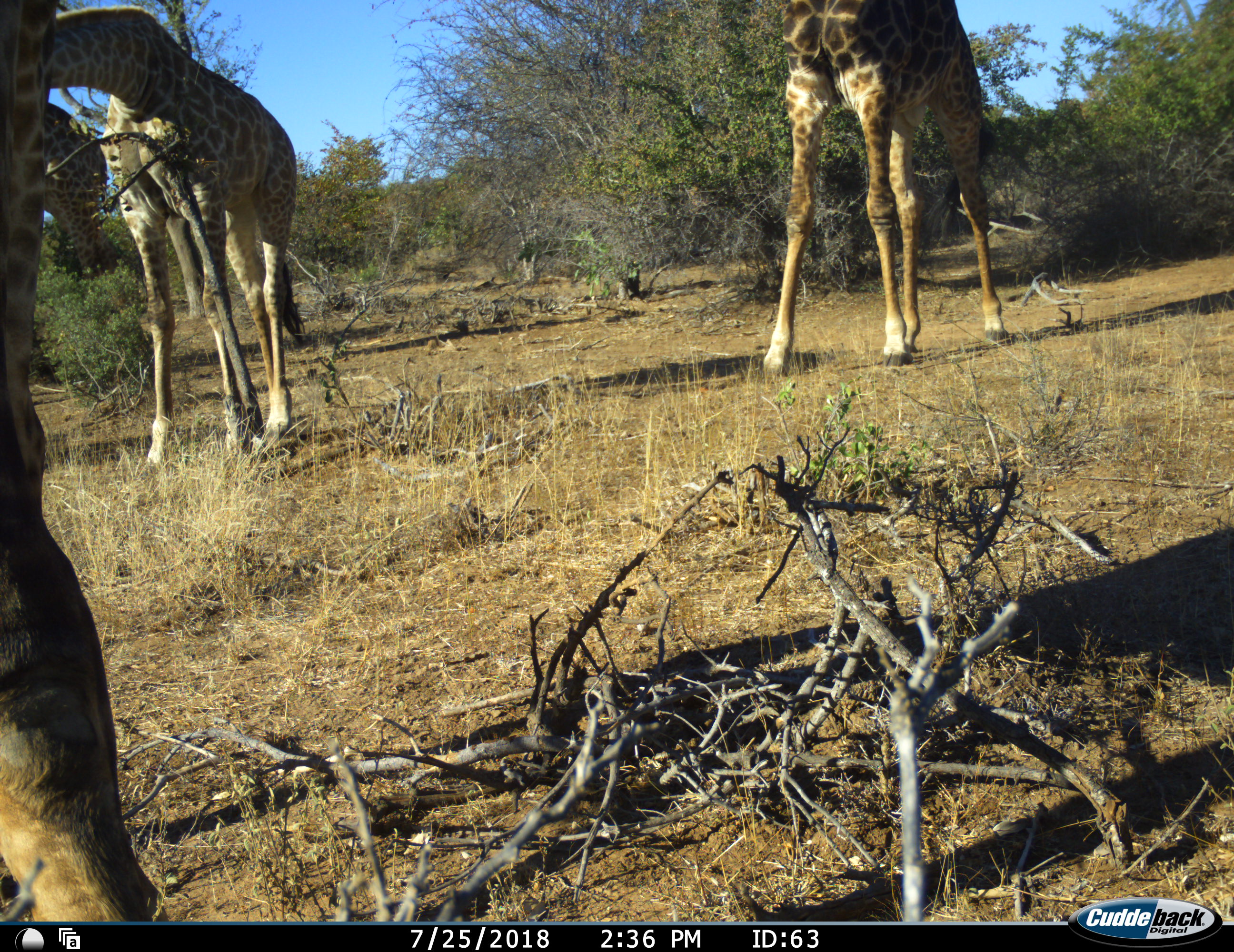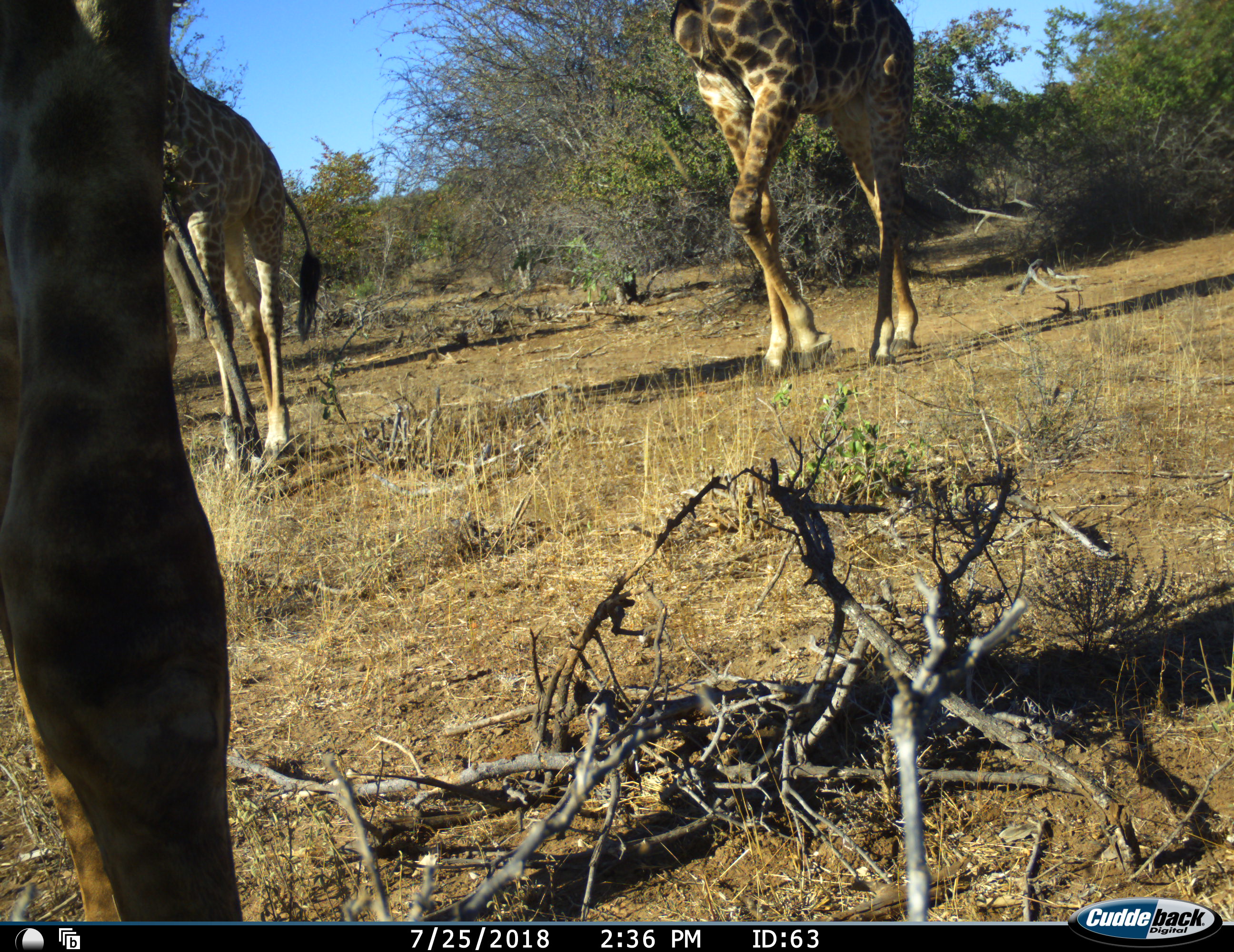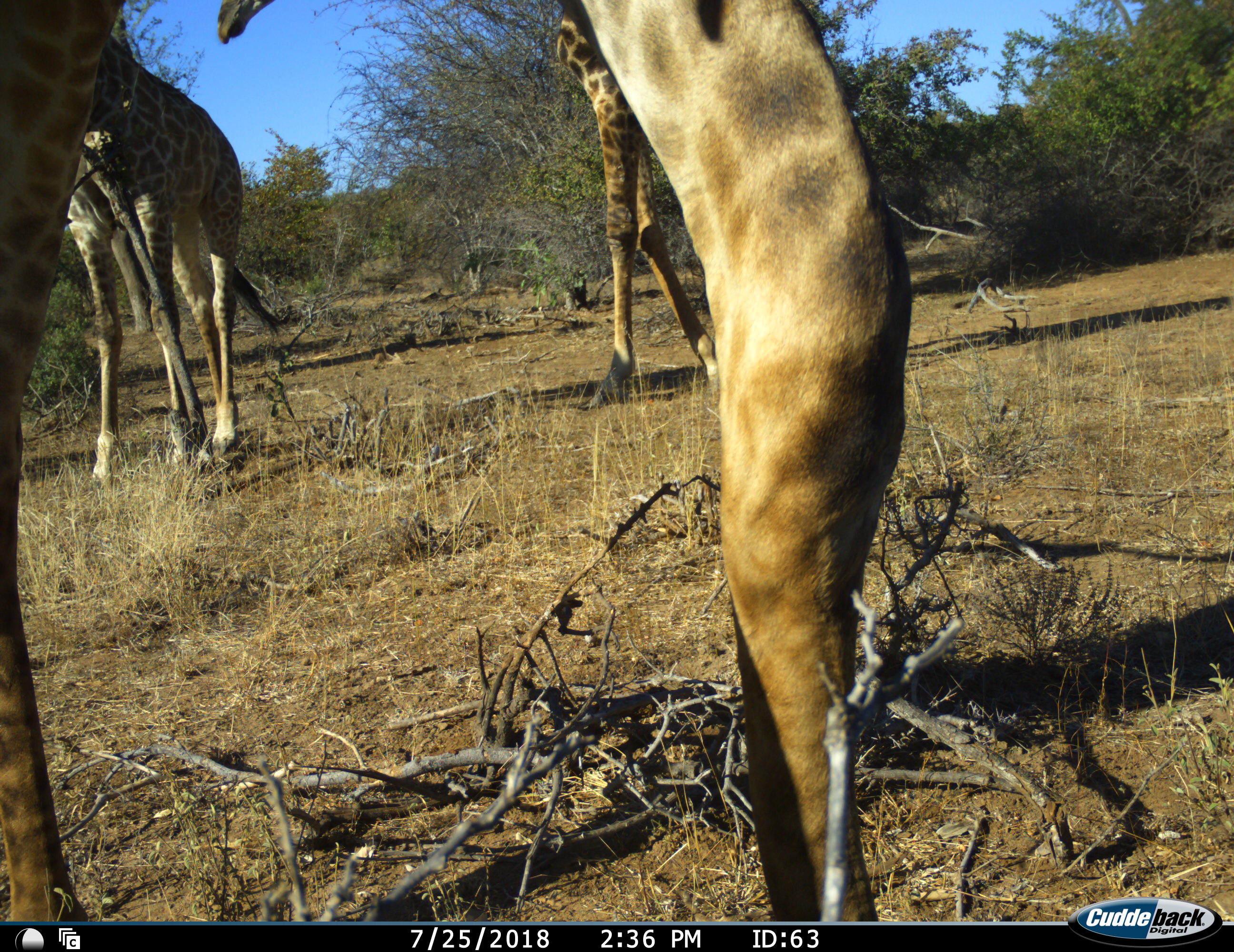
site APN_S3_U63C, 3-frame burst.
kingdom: Animalia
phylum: Chordata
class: Mammalia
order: Artiodactyla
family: Giraffidae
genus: Giraffa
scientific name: Giraffa camelopardalis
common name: giraffe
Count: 3.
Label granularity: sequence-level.